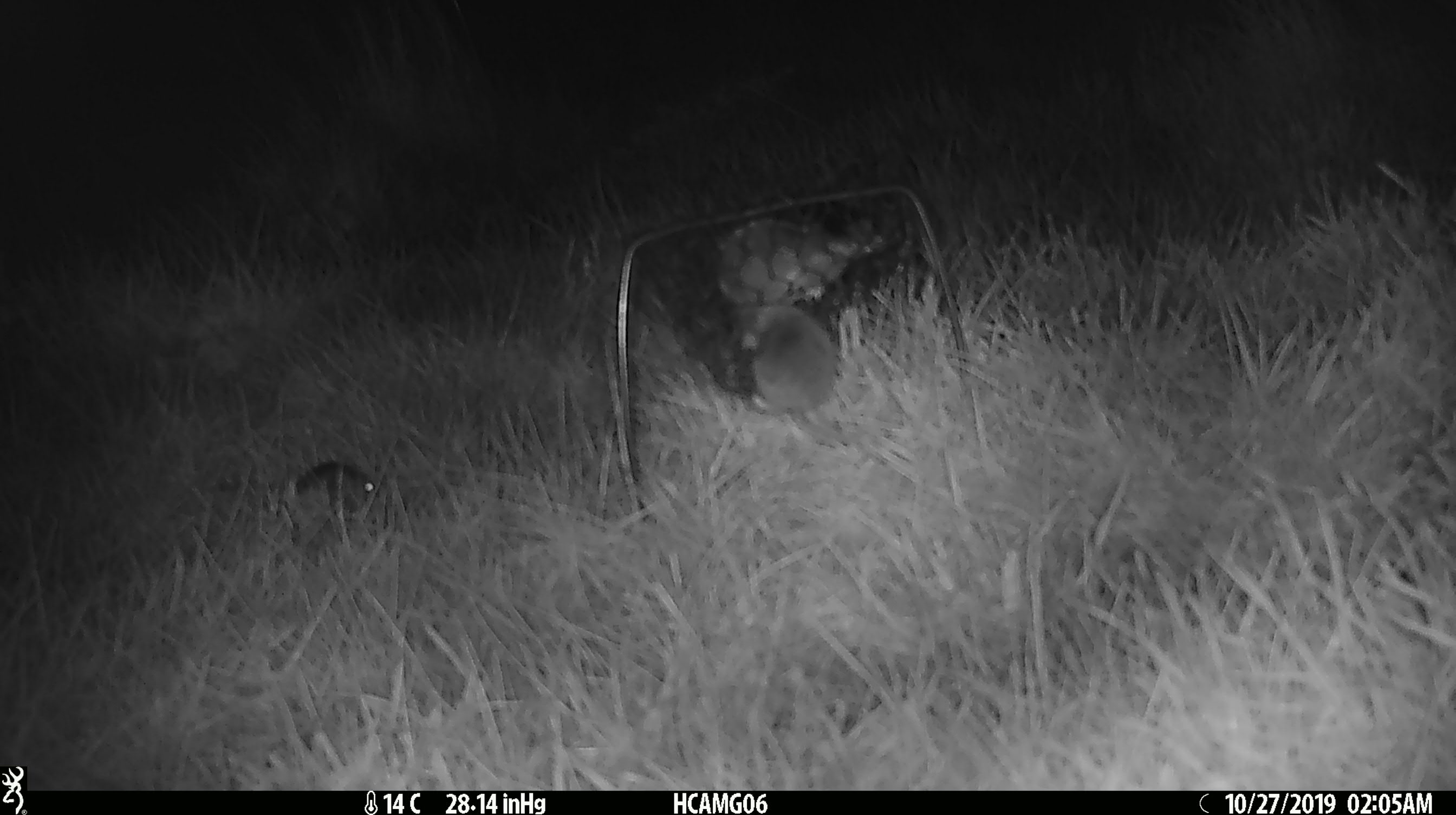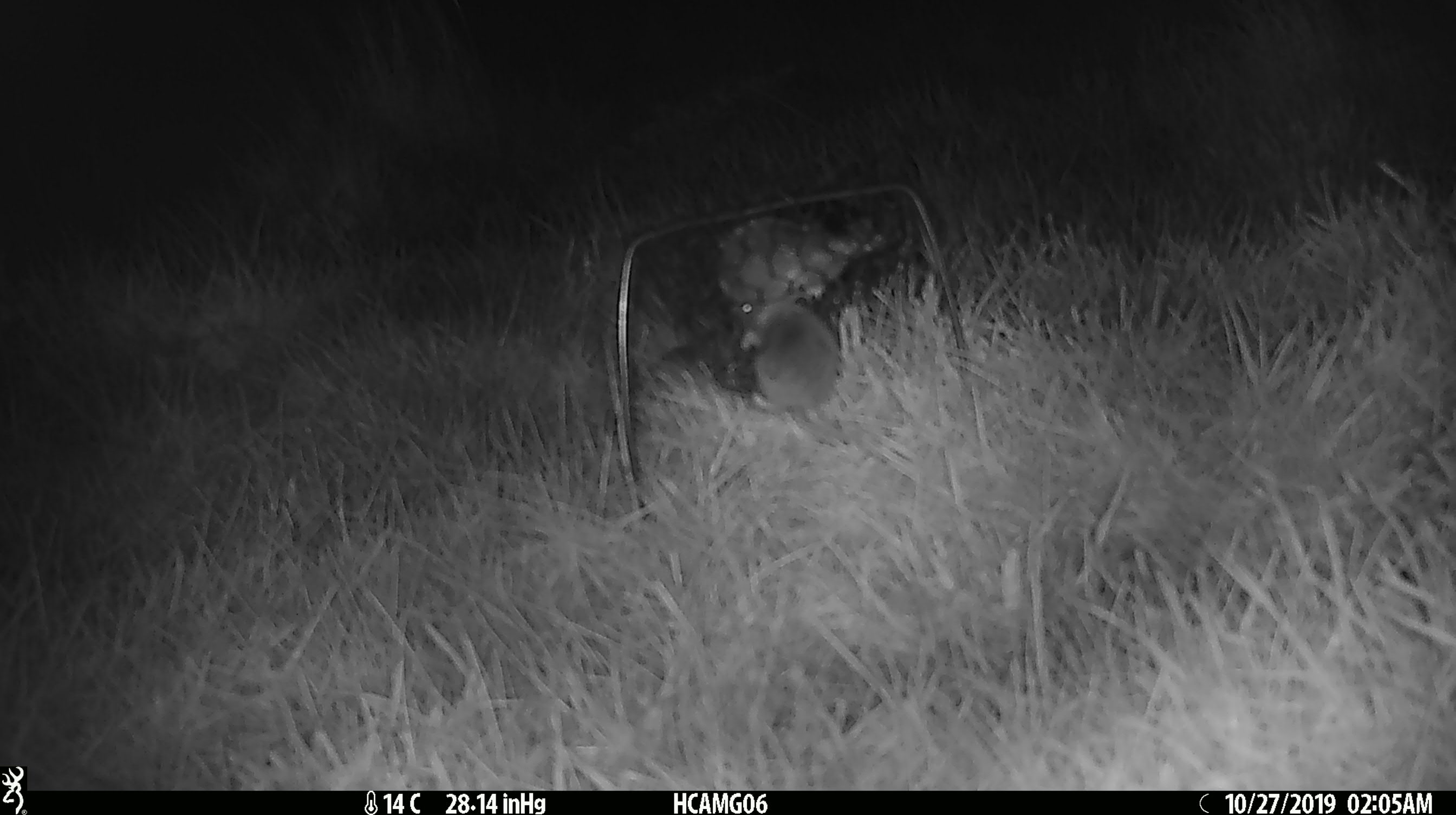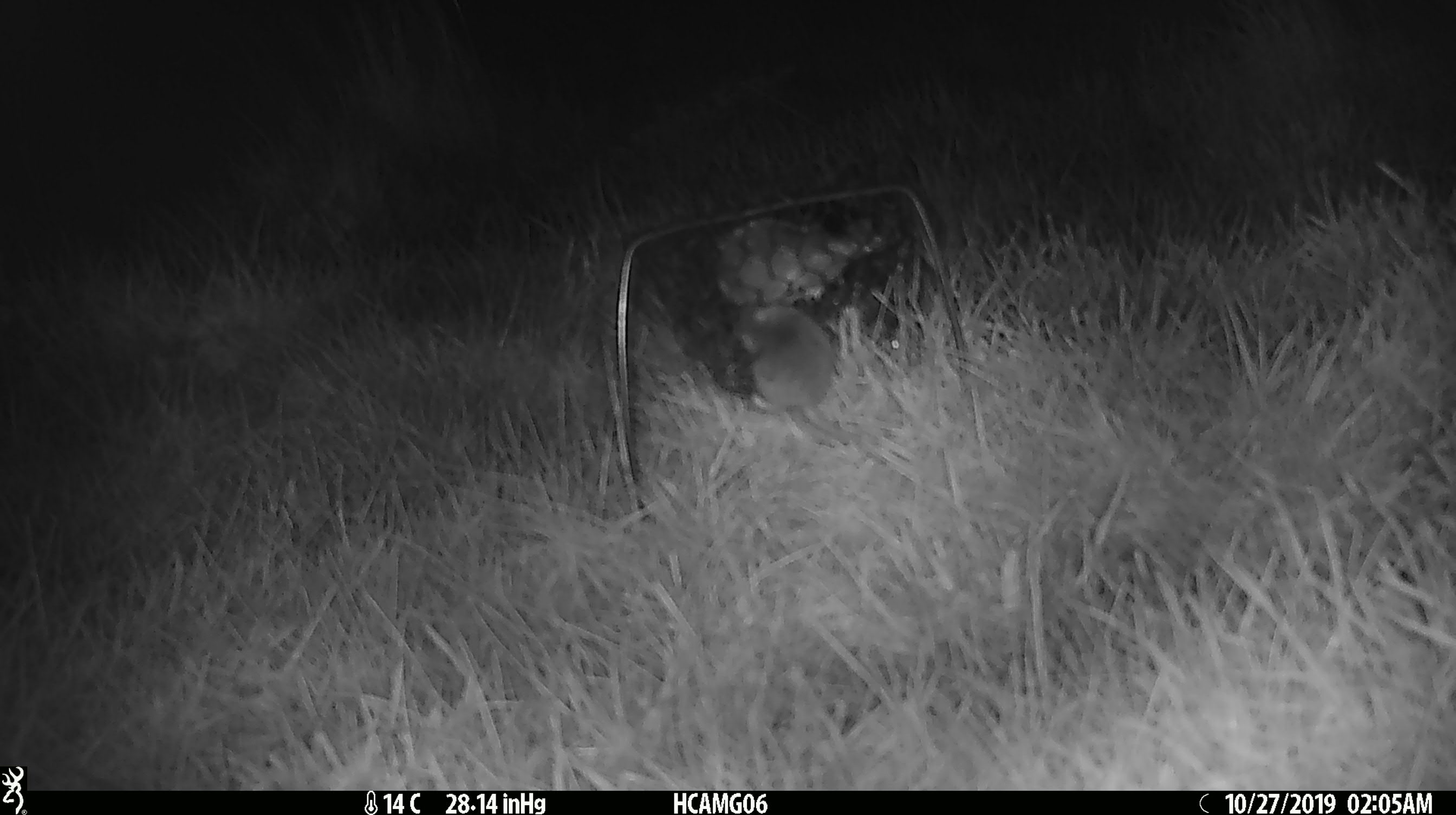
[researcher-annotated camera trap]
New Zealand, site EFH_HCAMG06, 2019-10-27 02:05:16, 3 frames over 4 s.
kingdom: Animalia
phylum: Chordata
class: Mammalia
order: Rodentia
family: Muridae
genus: Mus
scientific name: Mus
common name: mouse